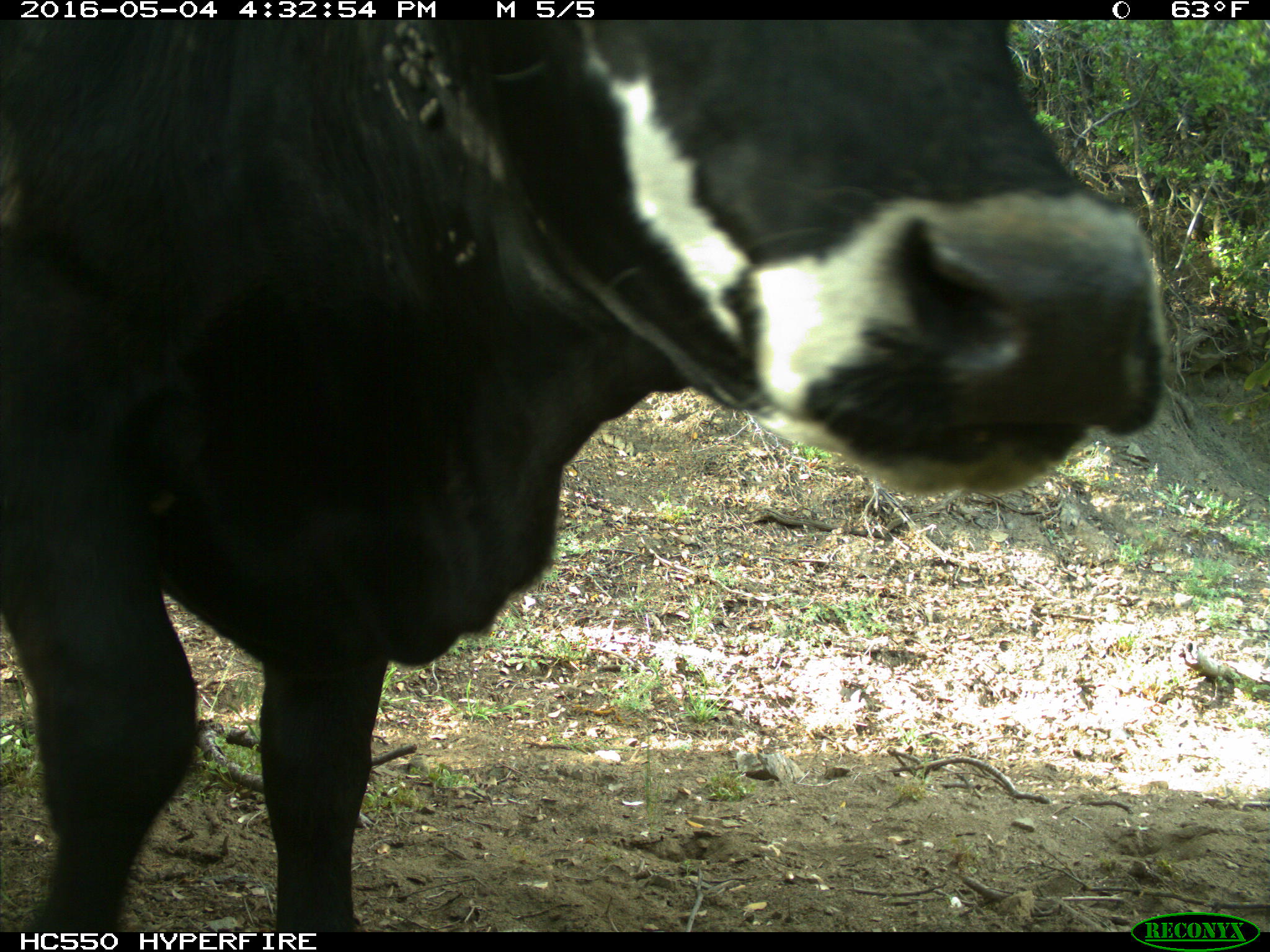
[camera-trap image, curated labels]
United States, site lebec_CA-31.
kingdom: Animalia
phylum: Chordata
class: Mammalia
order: Artiodactyla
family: Bovidae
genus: Bos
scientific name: Bos taurus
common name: domestic cow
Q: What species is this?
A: Bos taurus (domestic cow).